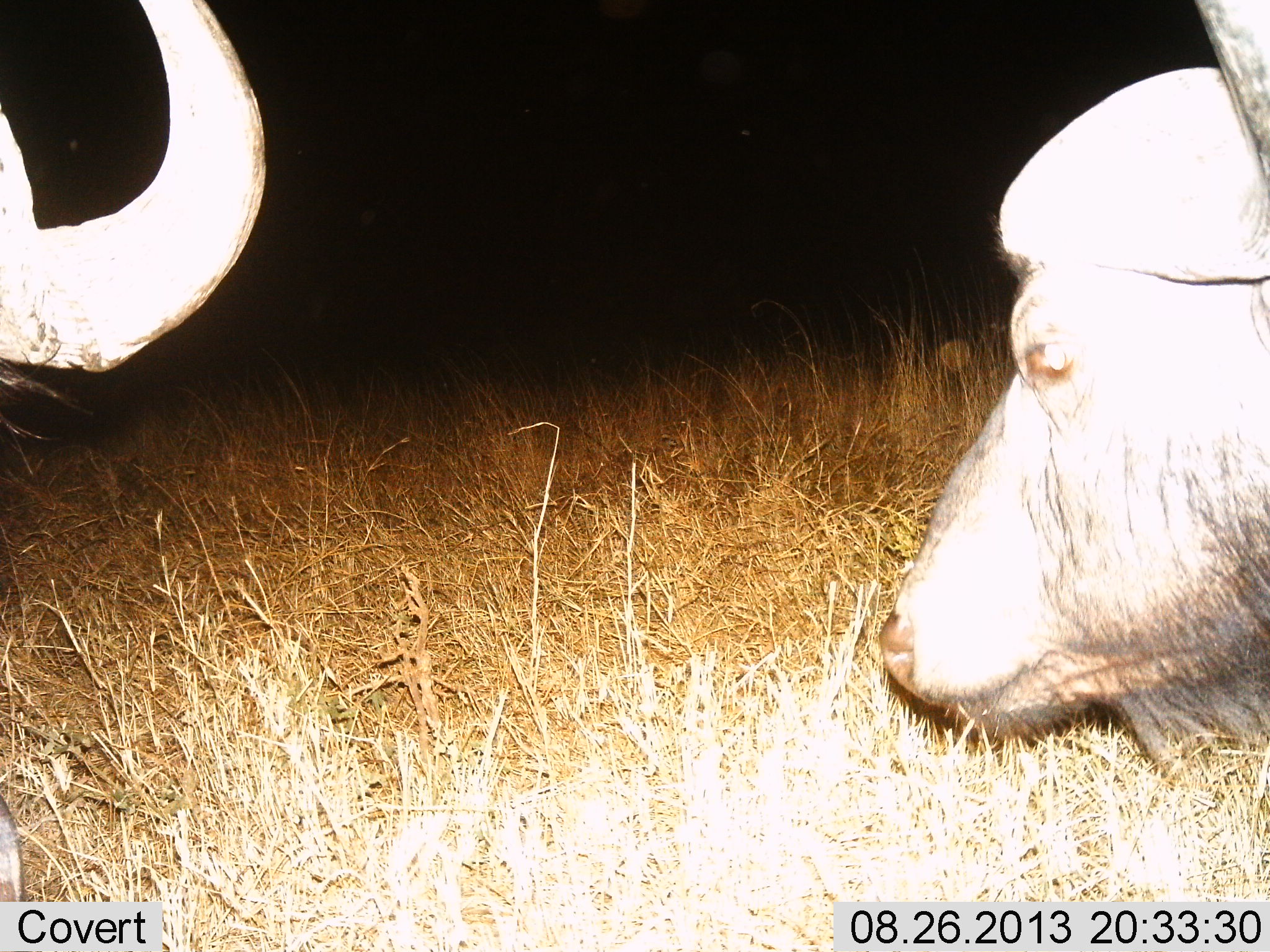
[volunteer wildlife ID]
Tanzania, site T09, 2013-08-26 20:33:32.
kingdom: Animalia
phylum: Chordata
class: Mammalia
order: Artiodactyla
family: Bovidae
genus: Syncerus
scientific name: Syncerus caffer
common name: cape buffalo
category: buffalo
Buffalo (cape buffalo) (Syncerus caffer), count 2. Behavior (volunteer vote fractions): standing 59%, resting 9%, moving 6%, interacting 3%. Young present (vote fraction): 0%. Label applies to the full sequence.